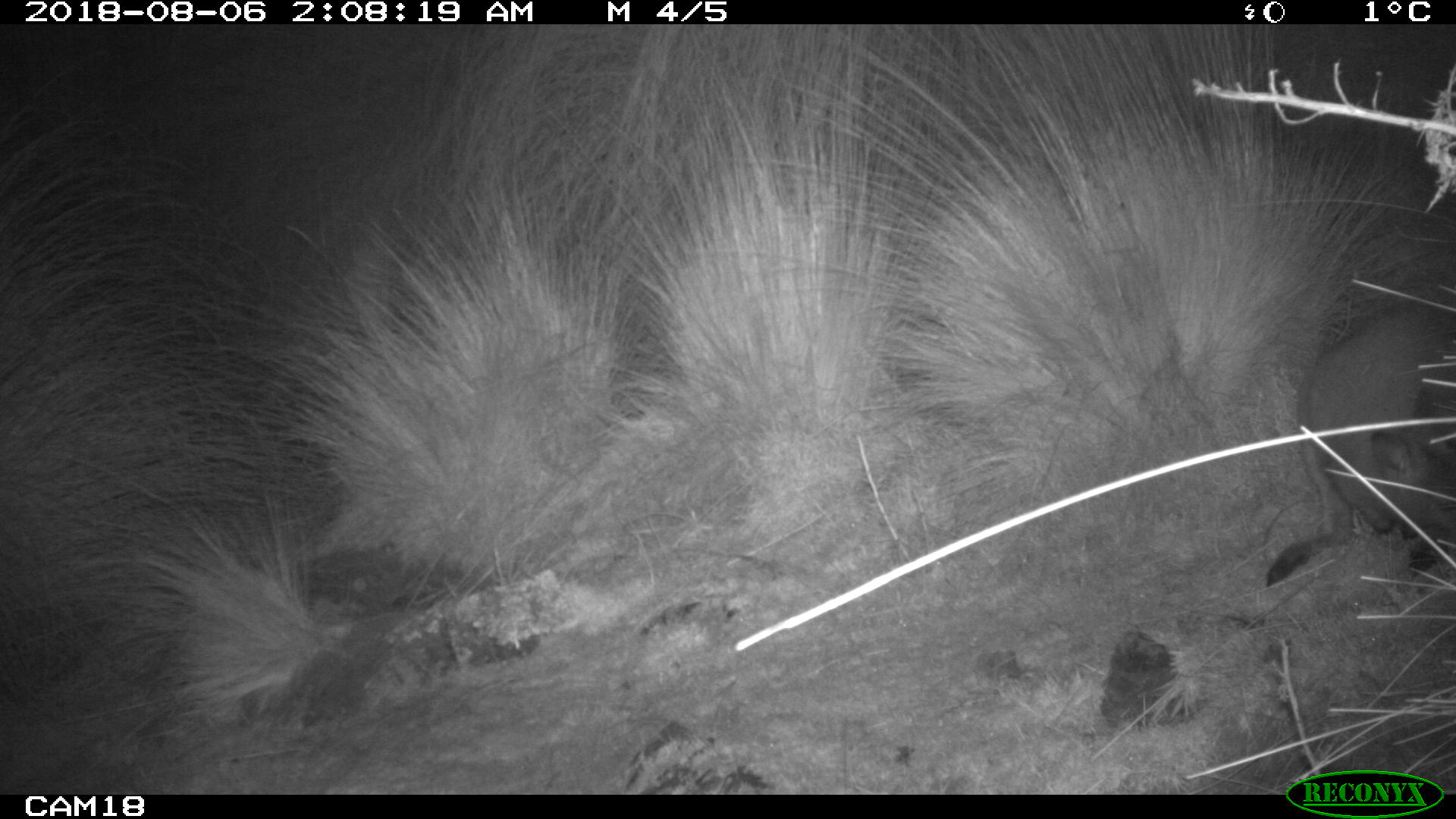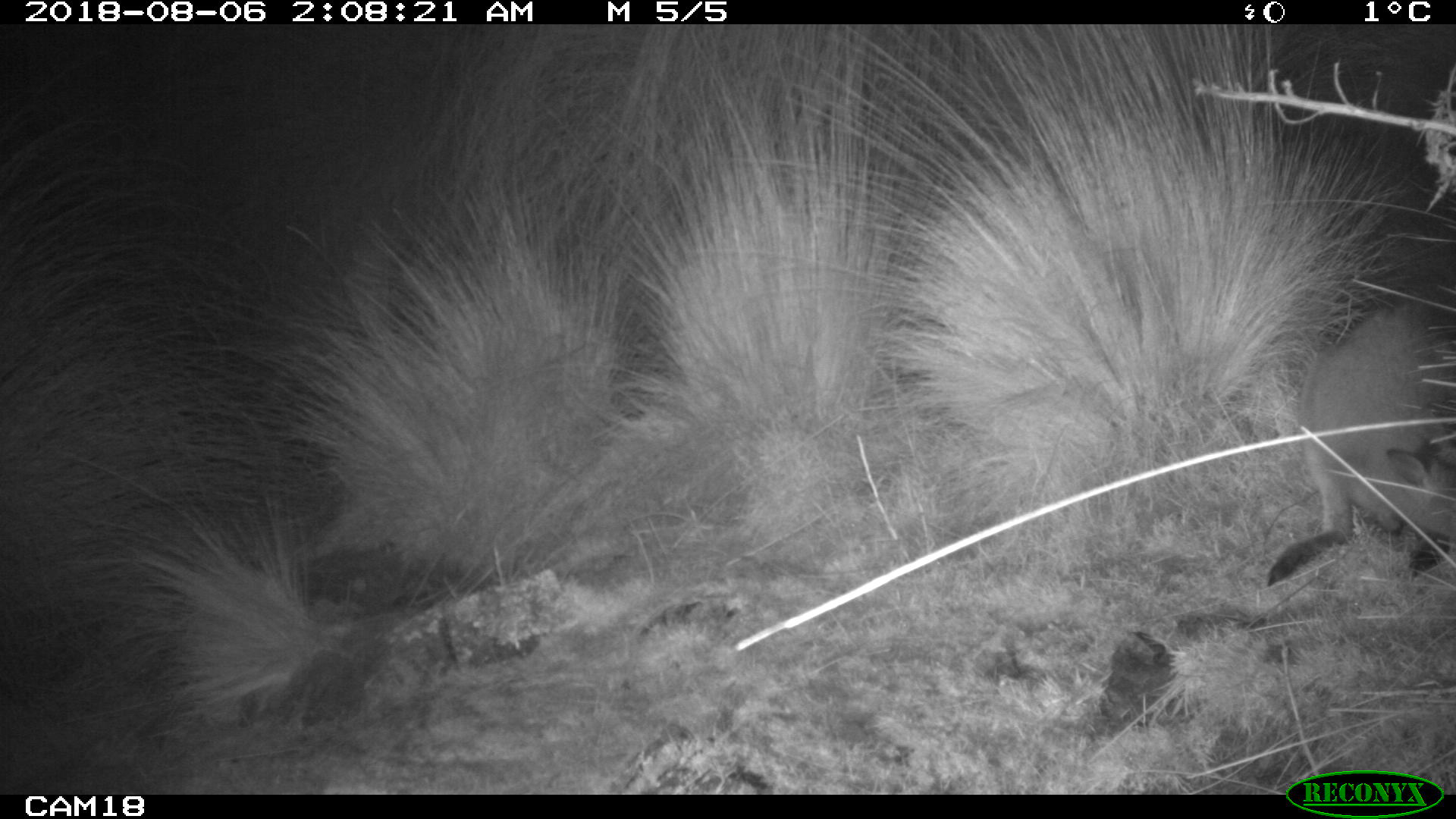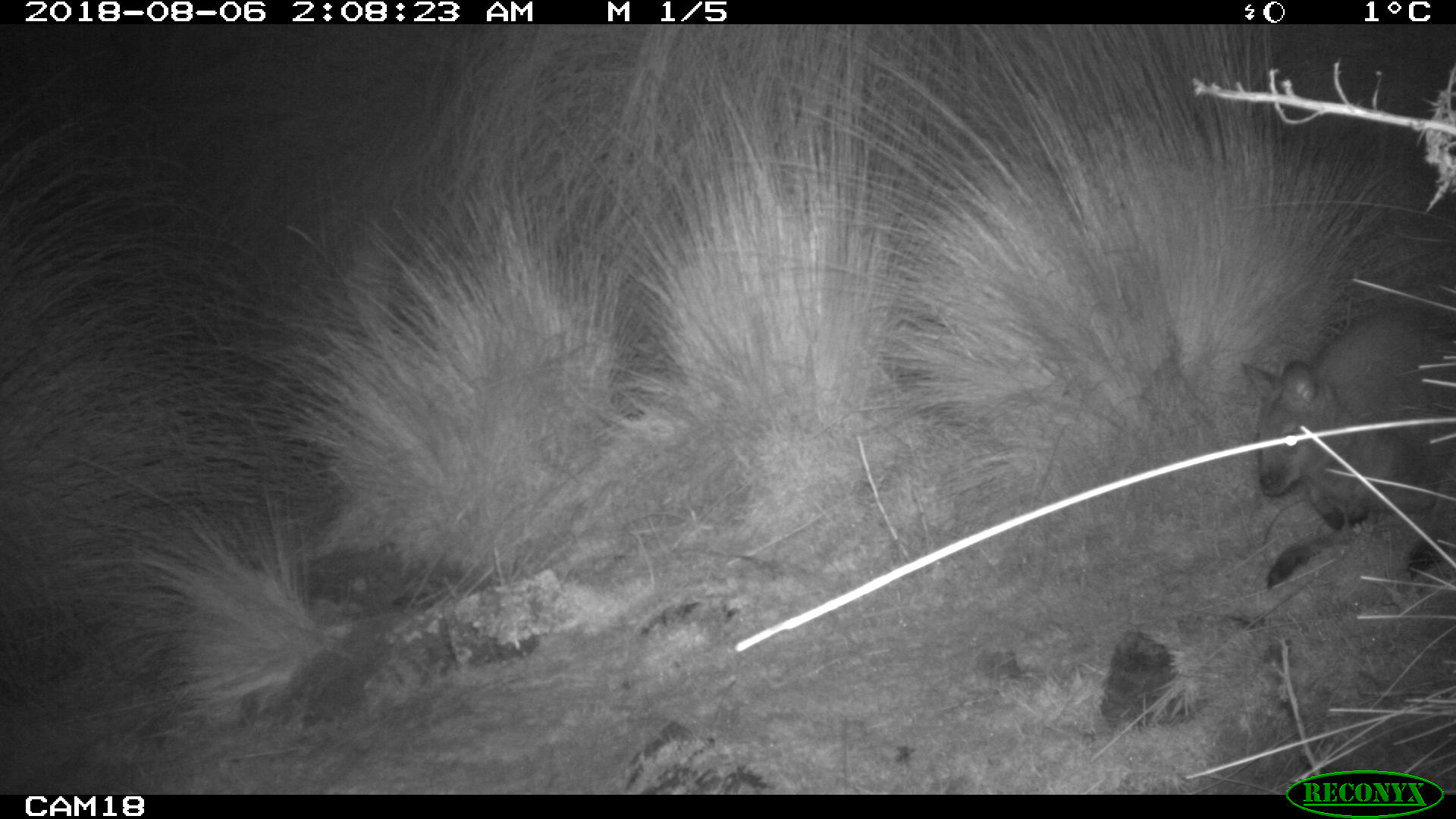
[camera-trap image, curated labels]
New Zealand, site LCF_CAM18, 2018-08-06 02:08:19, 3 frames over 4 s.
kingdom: Animalia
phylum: Chordata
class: Mammalia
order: Diprotodontia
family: Macropodidae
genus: Notamacropus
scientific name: Notamacropus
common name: wallaby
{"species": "wallaby (Notamacropus)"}